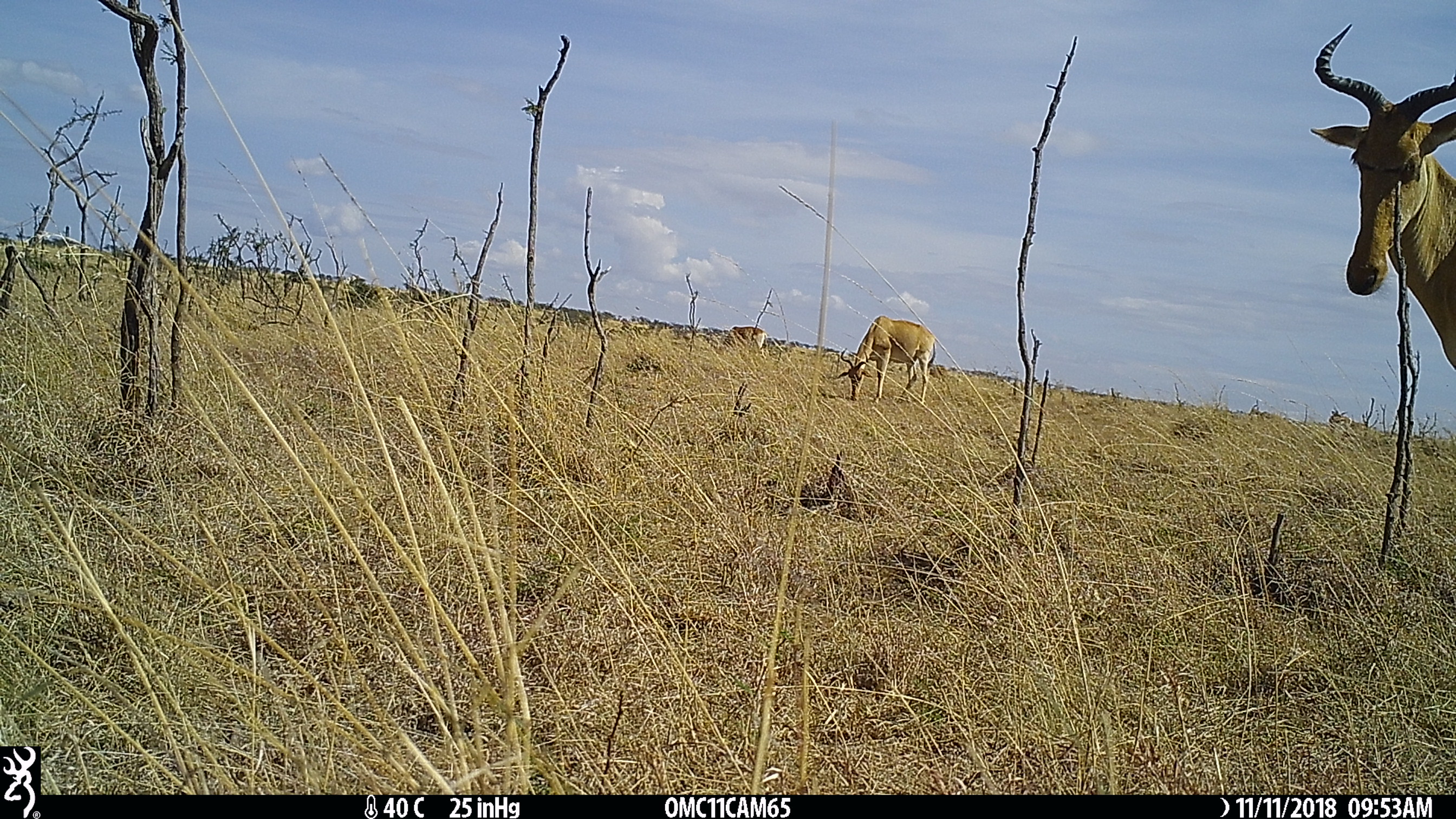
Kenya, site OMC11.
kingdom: Animalia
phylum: Chordata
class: Mammalia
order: Artiodactyla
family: Bovidae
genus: Alcelaphus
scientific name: Alcelaphus buselaphus cokii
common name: coke's hartebeest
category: hartebeest cokes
Hartebeest cokes (coke's hartebeest) (Alcelaphus buselaphus cokii).